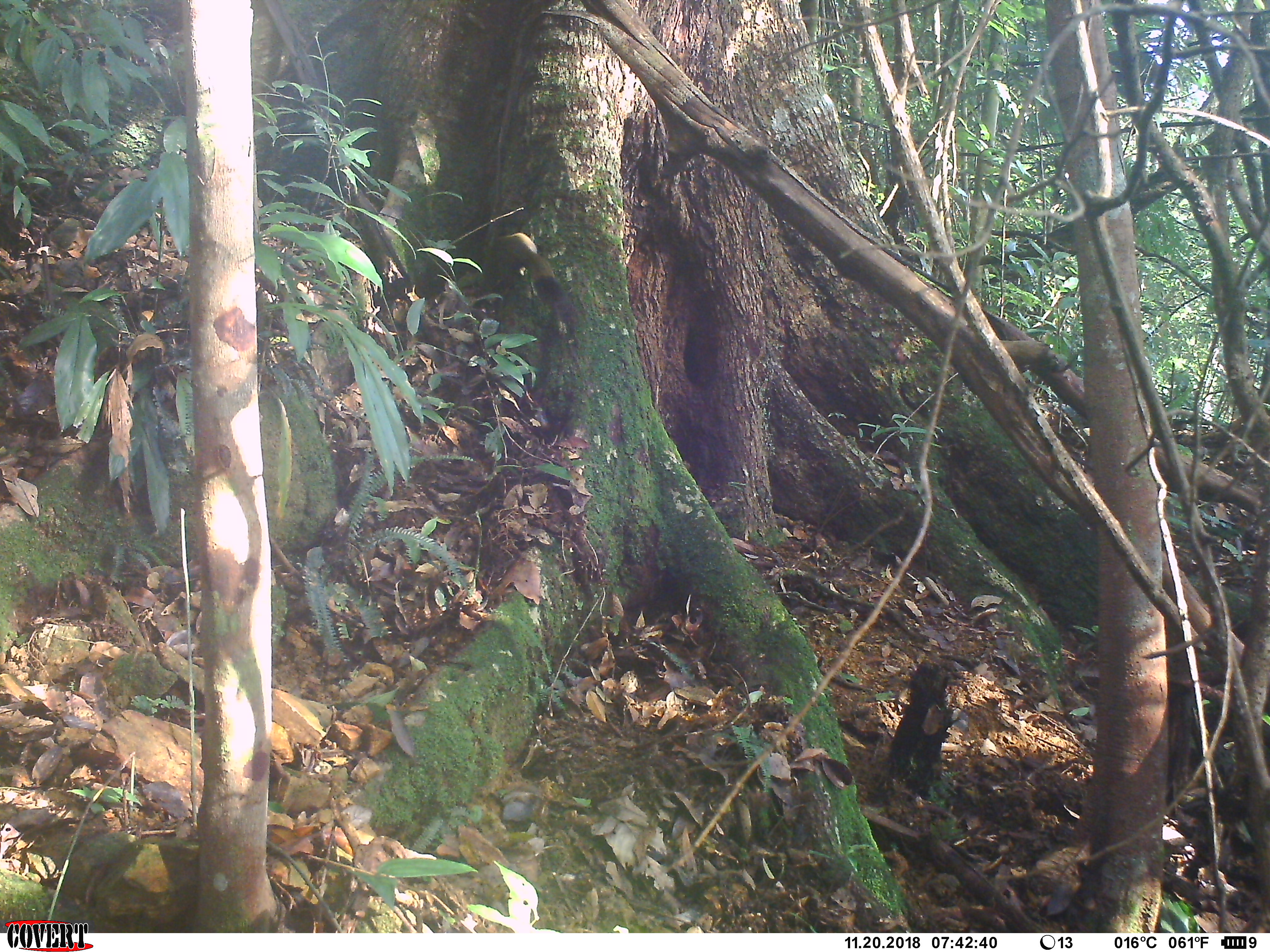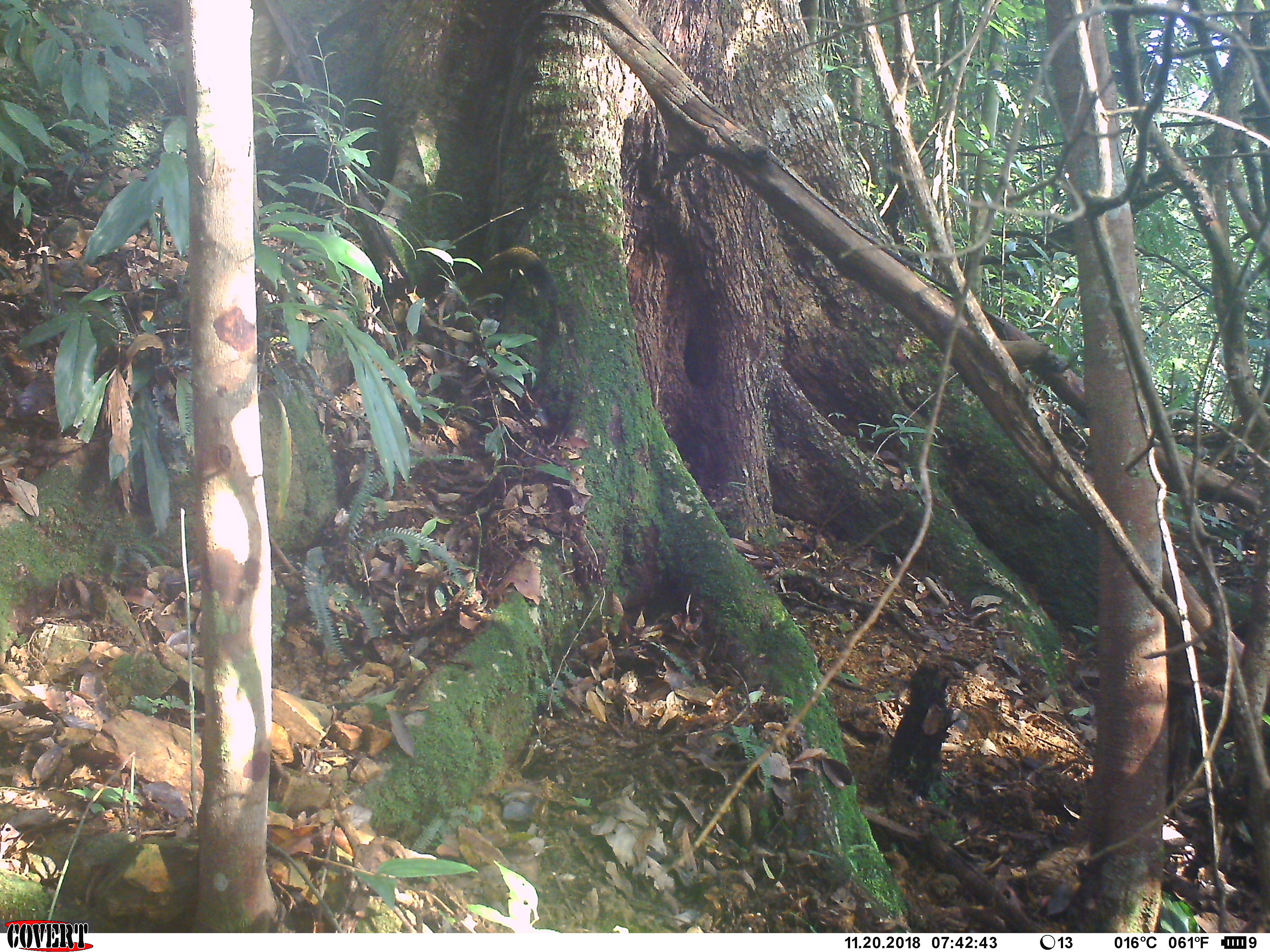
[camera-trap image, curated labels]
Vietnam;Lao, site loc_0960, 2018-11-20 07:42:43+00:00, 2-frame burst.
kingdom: Animalia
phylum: Chordata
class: Mammalia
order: Rodentia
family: Sciuridae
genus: Sciurus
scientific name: Sciurus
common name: squirrel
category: unidentified squirrel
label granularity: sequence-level